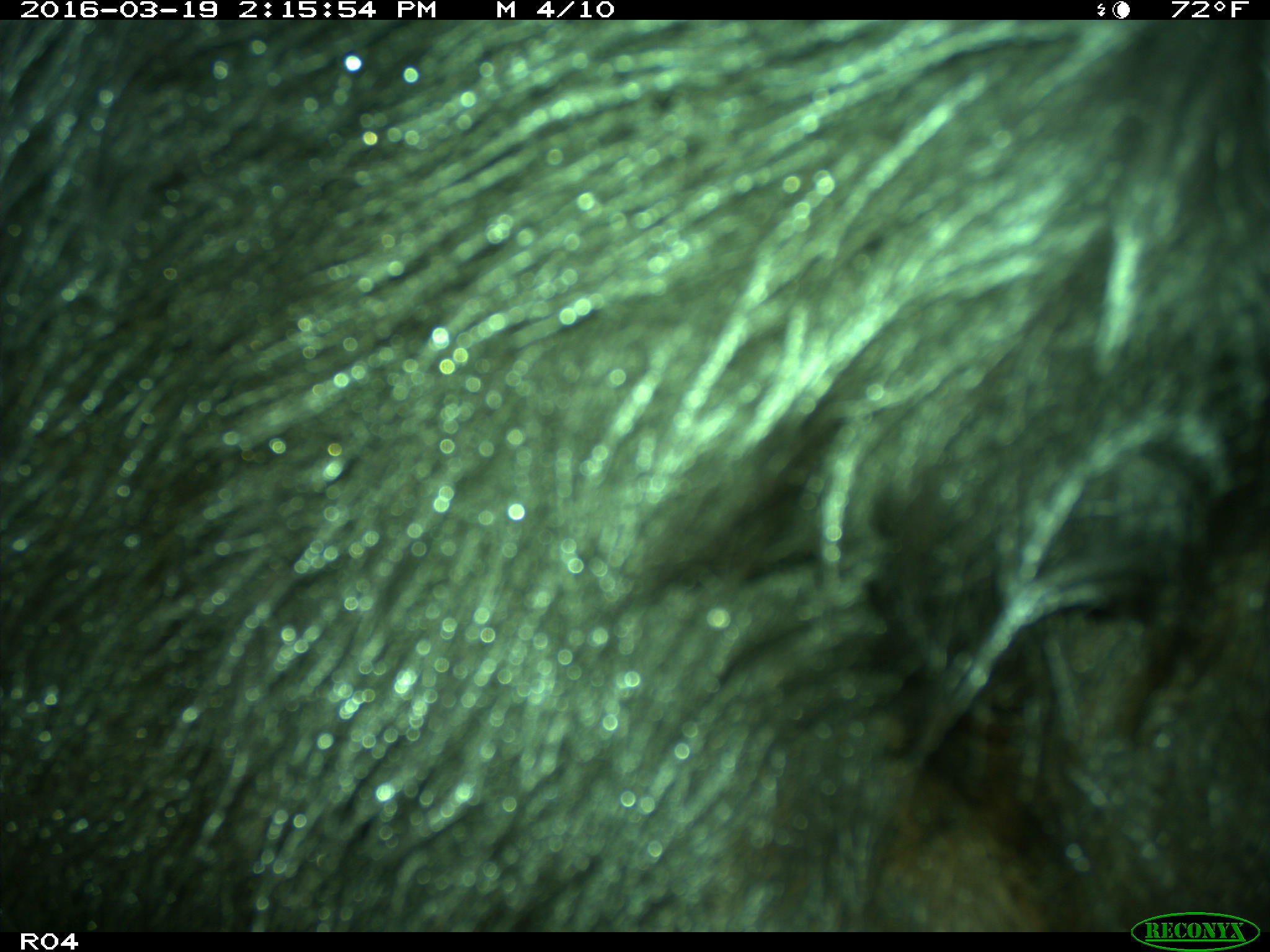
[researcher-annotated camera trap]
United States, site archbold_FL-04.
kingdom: Animalia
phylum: Chordata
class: Mammalia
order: Artiodactyla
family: Bovidae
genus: Bos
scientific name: Bos taurus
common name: domestic cow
Bos taurus (domestic cow).